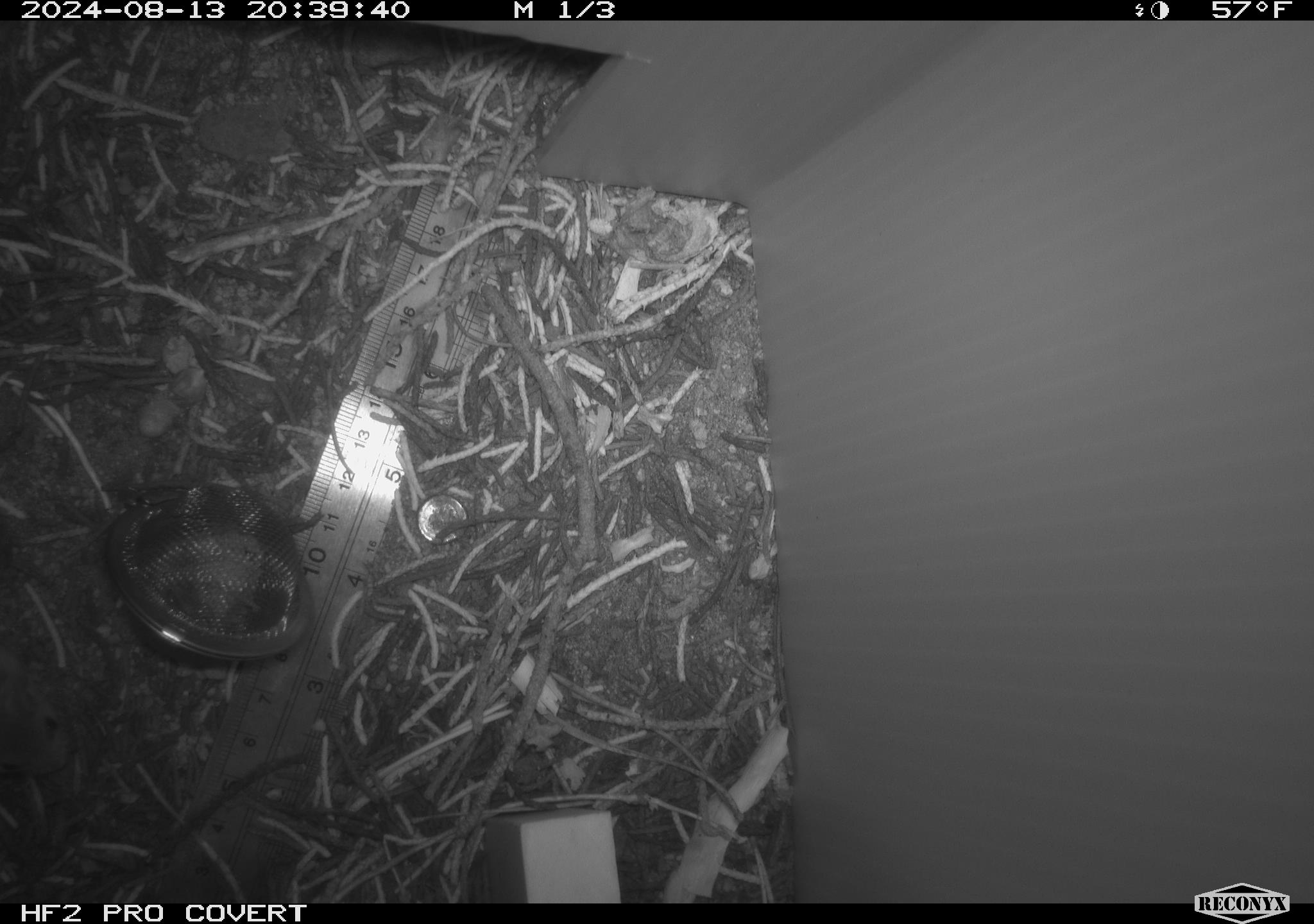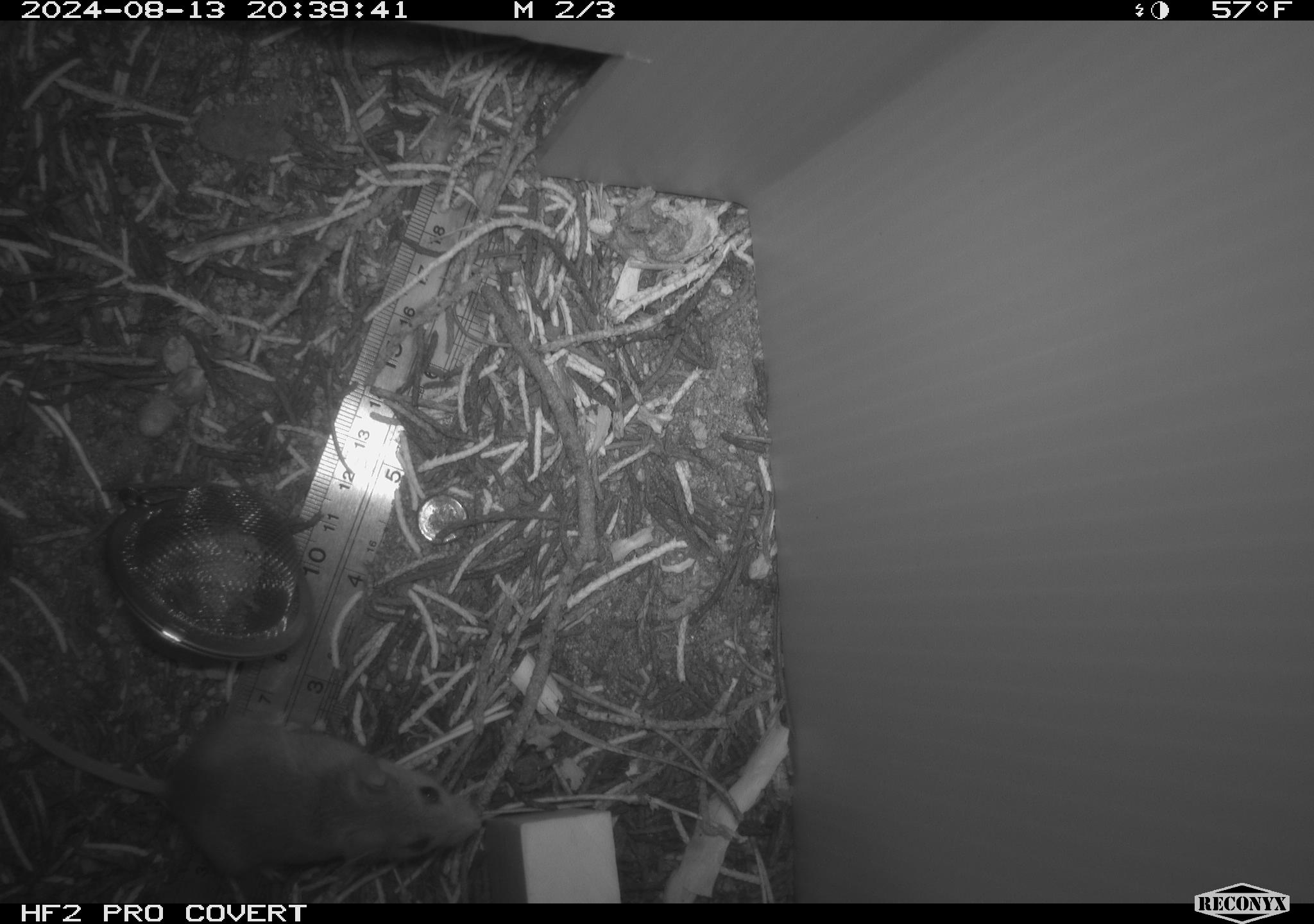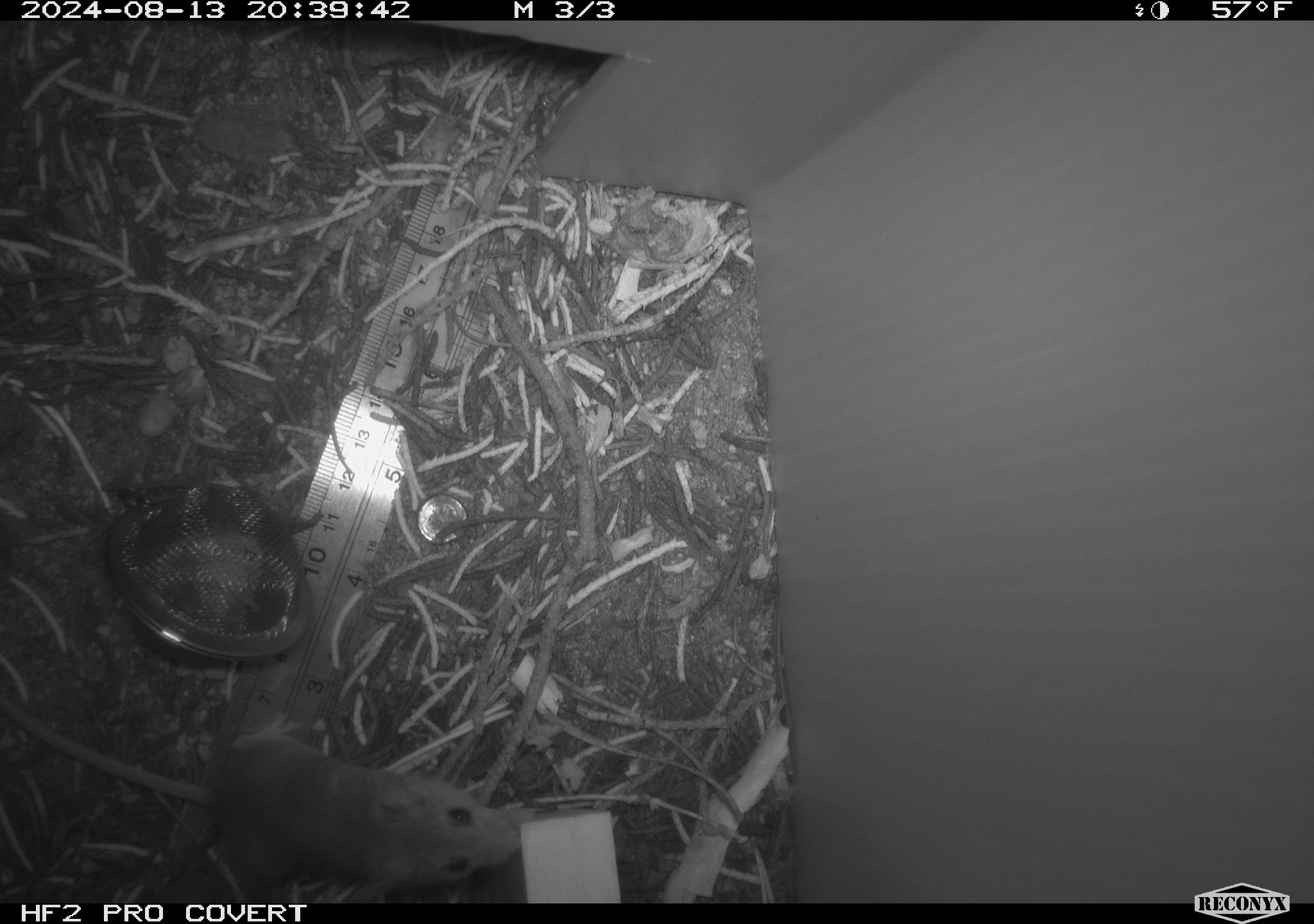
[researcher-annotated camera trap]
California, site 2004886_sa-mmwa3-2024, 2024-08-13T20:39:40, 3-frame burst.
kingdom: Animalia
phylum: Chordata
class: Mammalia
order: Rodentia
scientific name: Rodentia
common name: mouse species